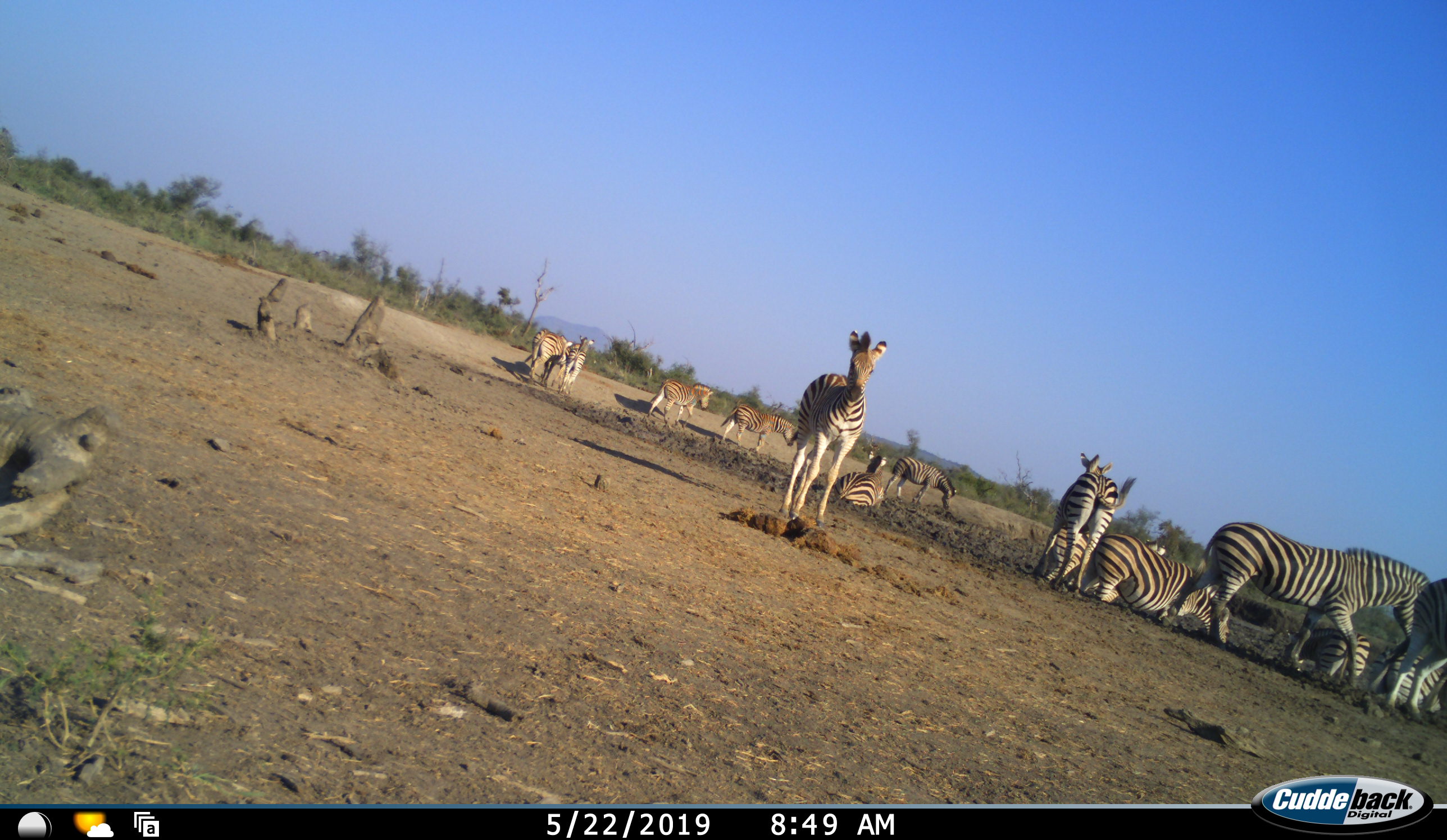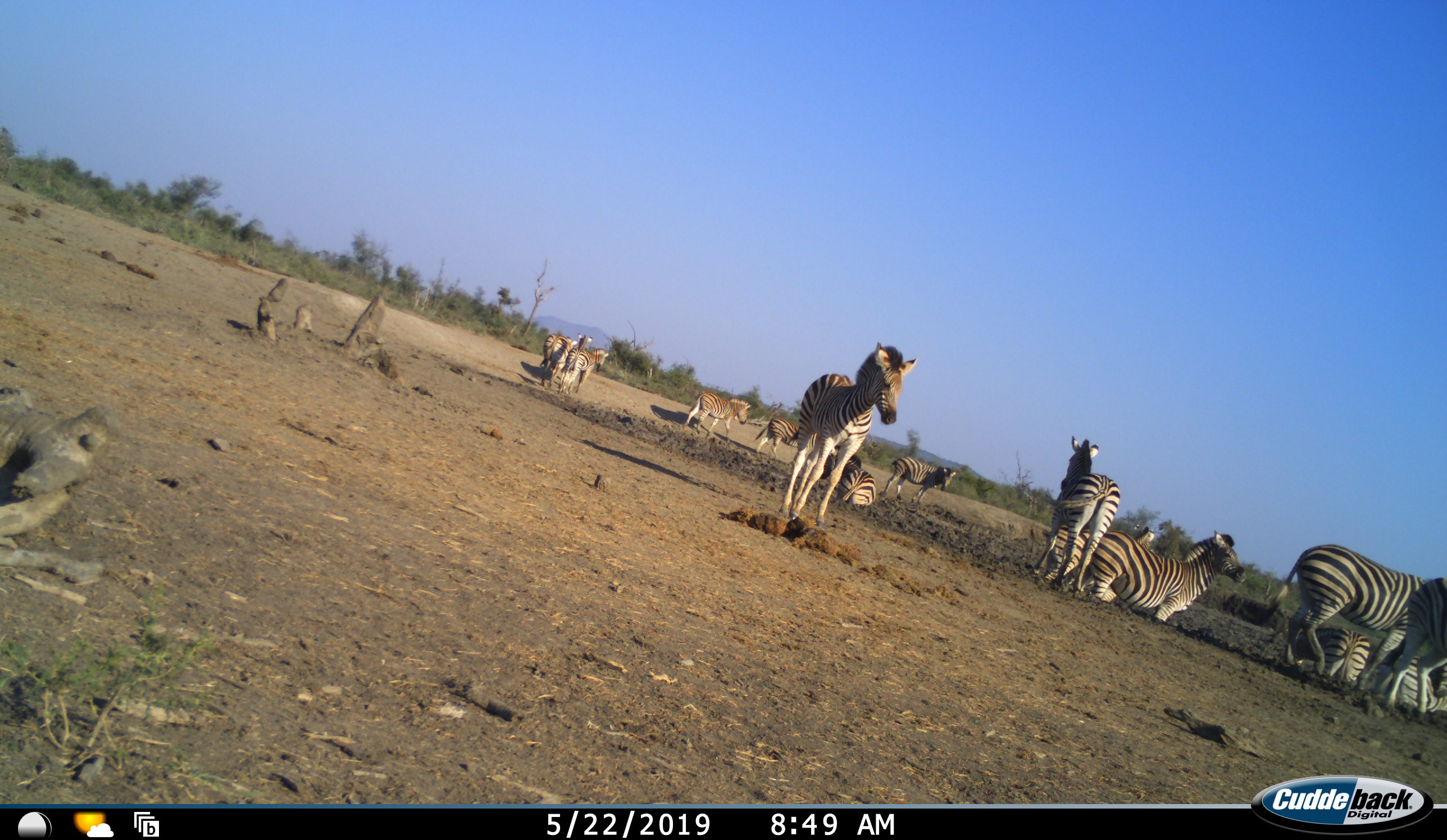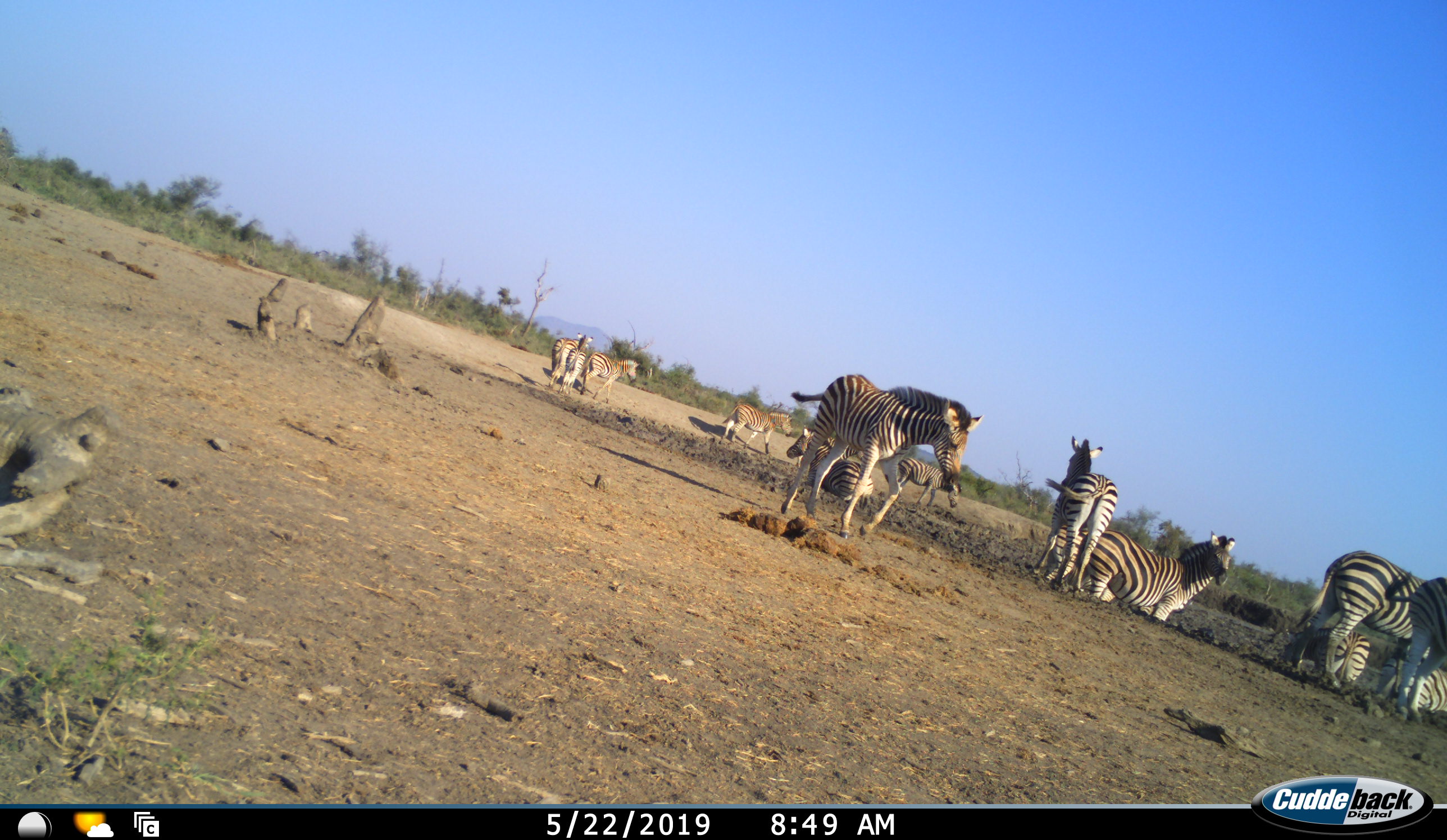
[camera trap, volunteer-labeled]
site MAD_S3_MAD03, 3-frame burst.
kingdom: Animalia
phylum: Chordata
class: Mammalia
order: Perissodactyla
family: Equidae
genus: Equus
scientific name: Equus quagga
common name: plains zebra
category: zebraplains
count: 11-50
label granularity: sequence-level